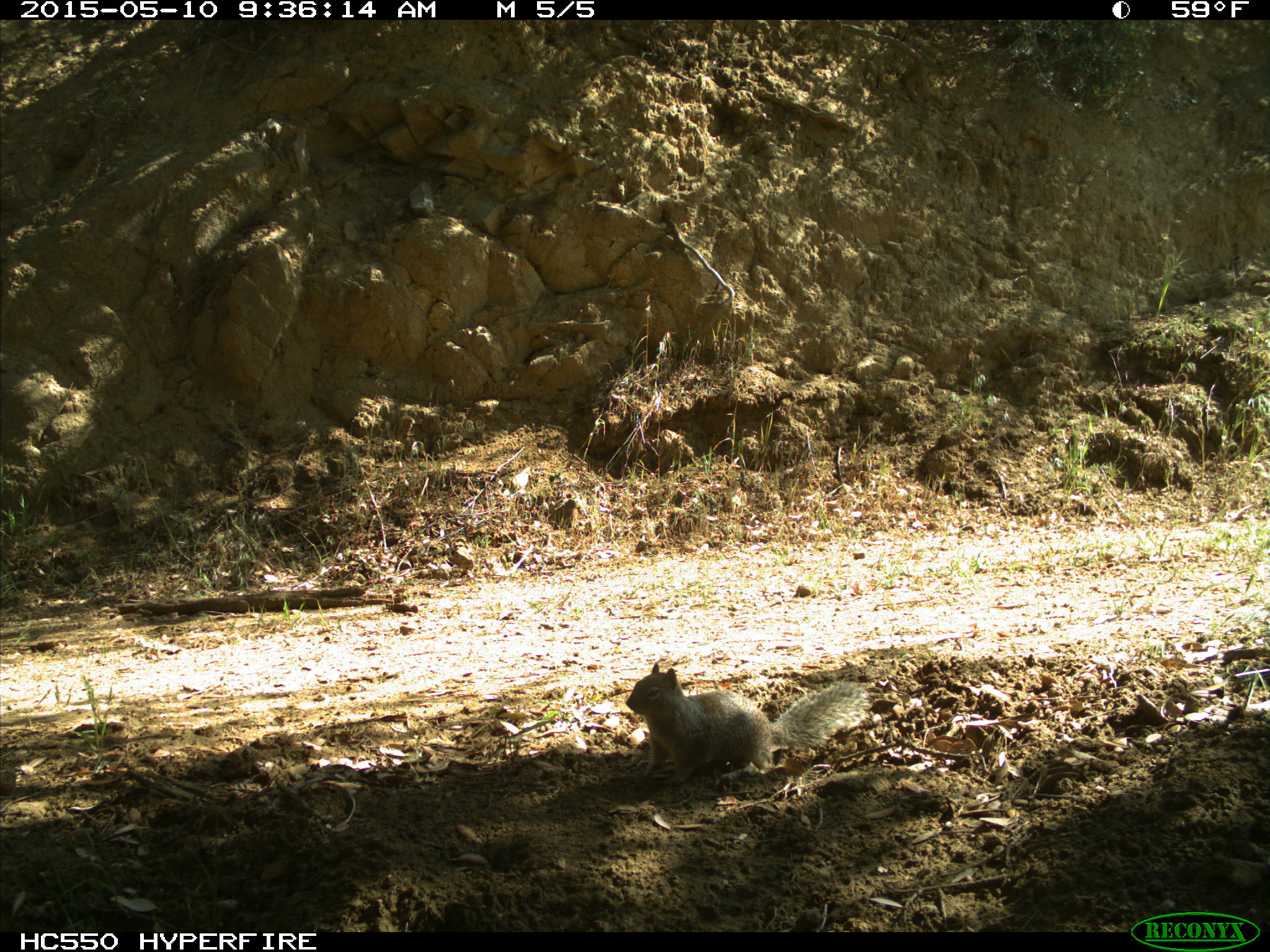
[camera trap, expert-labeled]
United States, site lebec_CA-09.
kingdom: Animalia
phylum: Chordata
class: Mammalia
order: Rodentia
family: Sciuridae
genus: Otospermophilus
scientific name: Otospermophilus beecheyi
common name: california ground squirrel